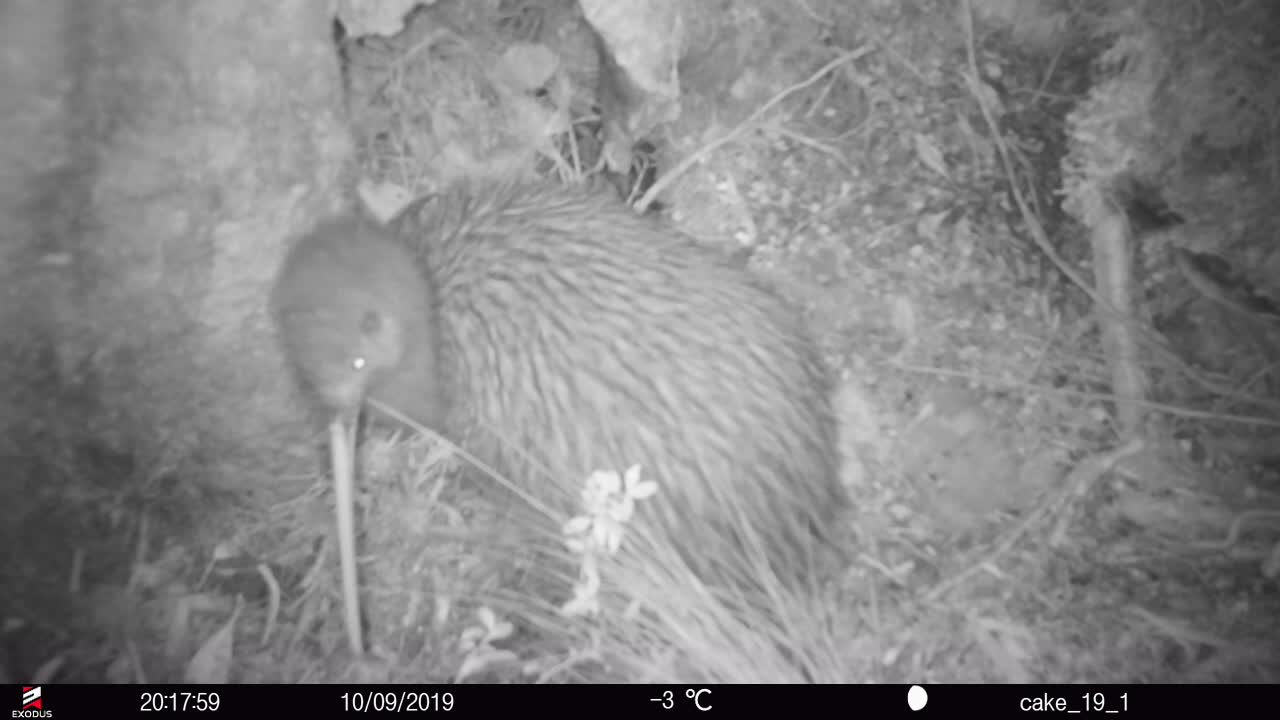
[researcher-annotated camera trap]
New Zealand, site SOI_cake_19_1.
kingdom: Animalia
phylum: Chordata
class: Aves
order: Apterygiformes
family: Apterygidae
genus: Apteryx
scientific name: Apteryx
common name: kiwi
Kiwi (Apteryx).